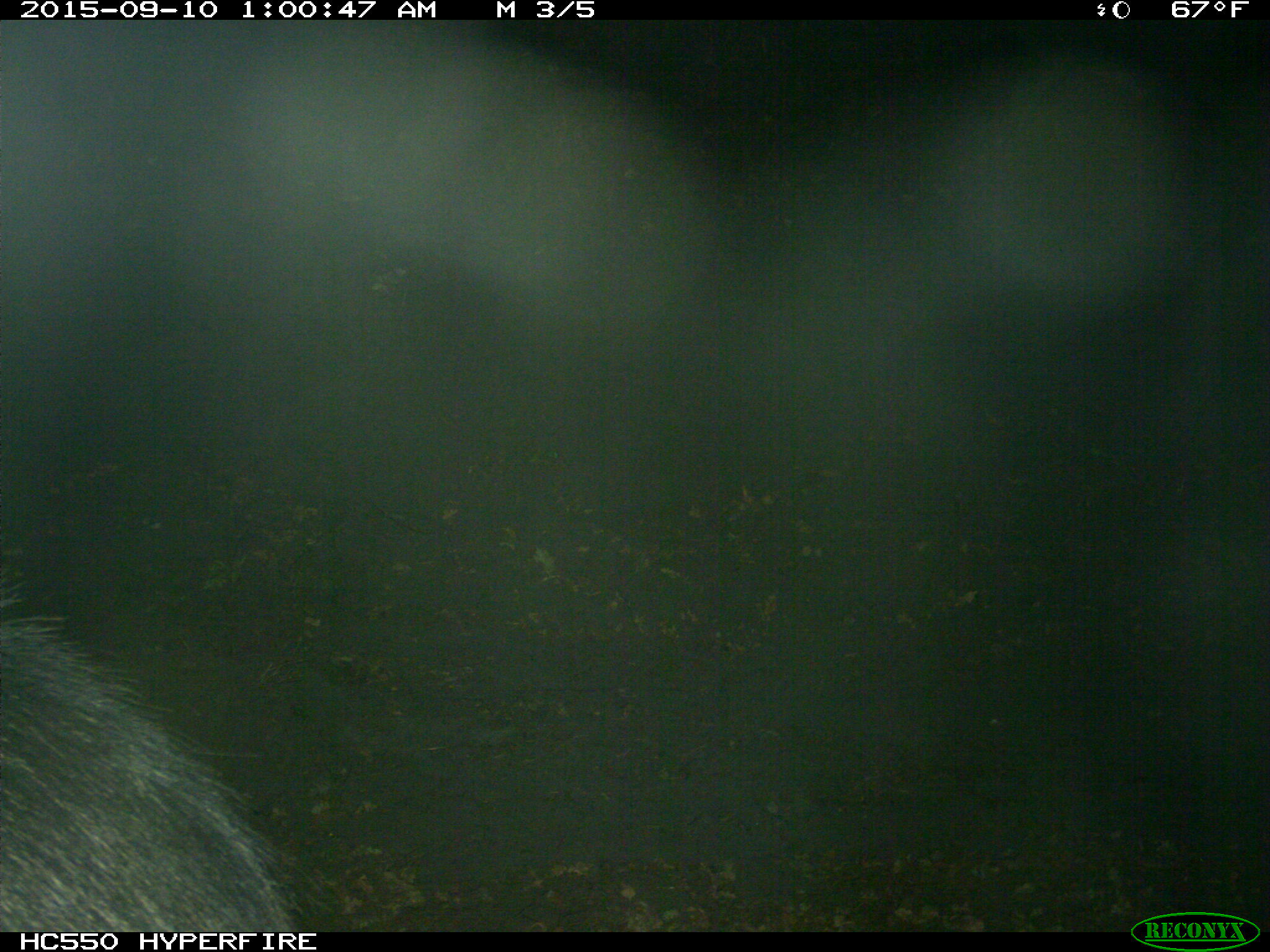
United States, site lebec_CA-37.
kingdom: Animalia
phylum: Chordata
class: Mammalia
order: Artiodactyla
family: Suidae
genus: Sus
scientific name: Sus scrofa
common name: wild boar